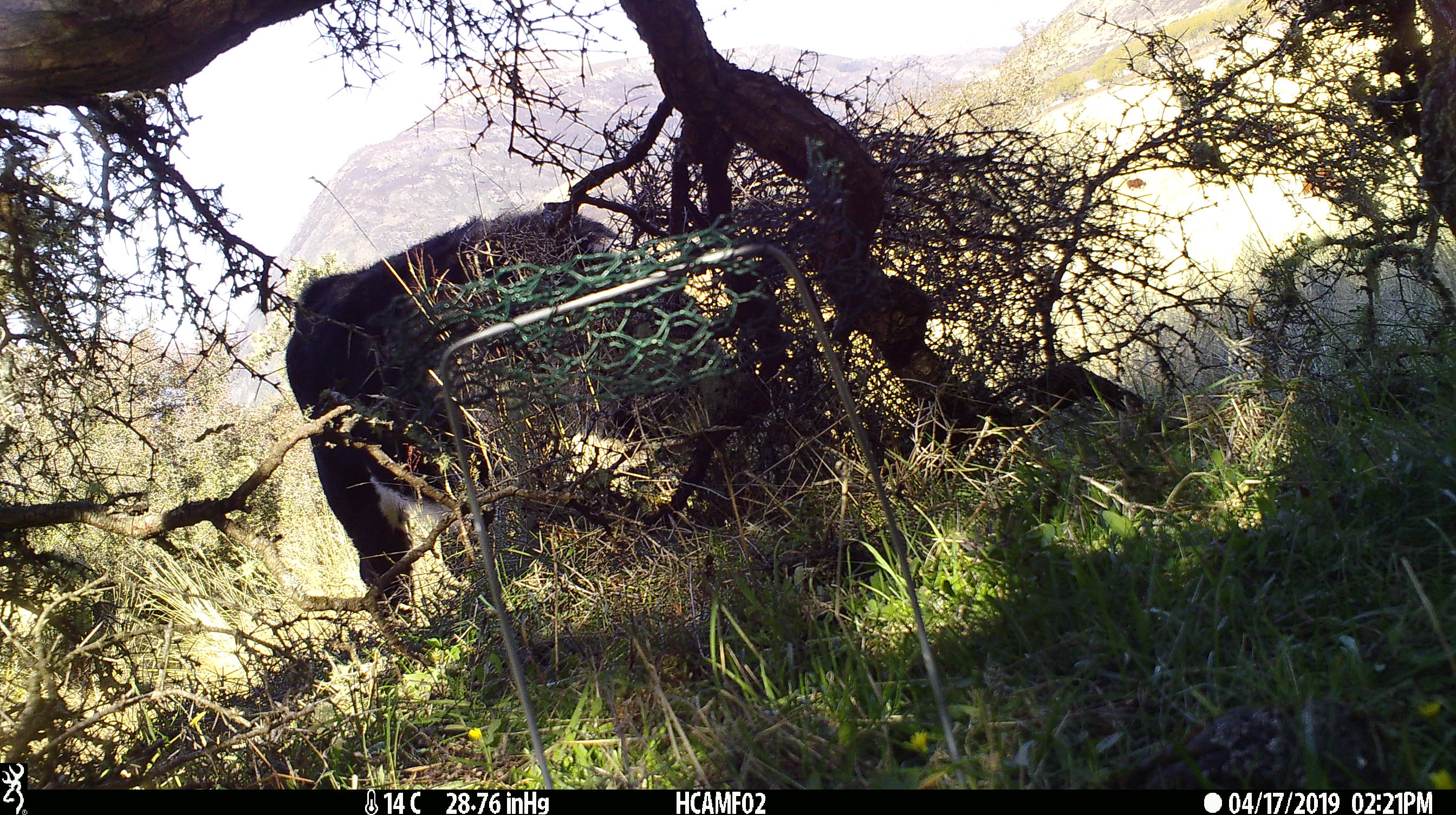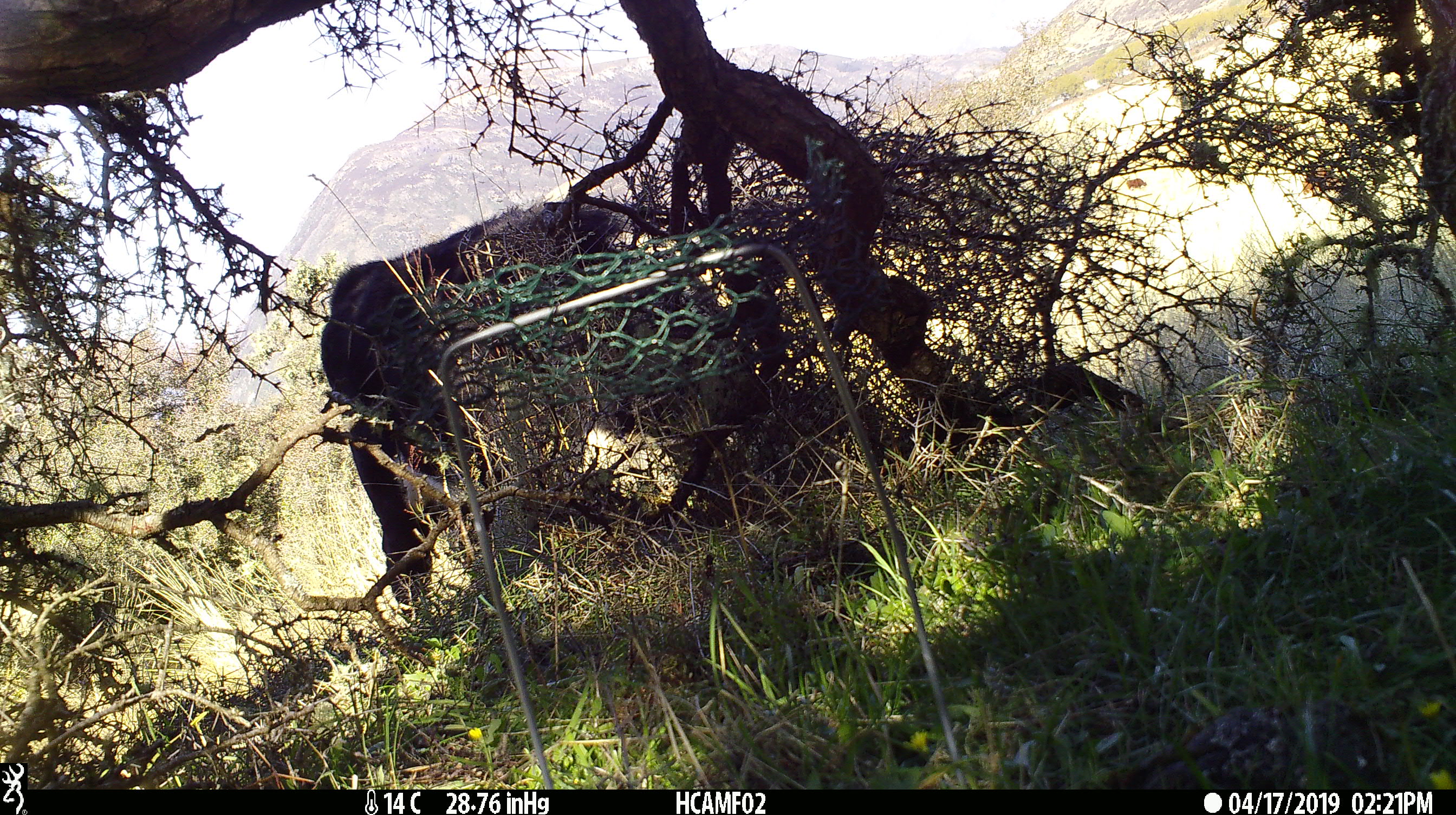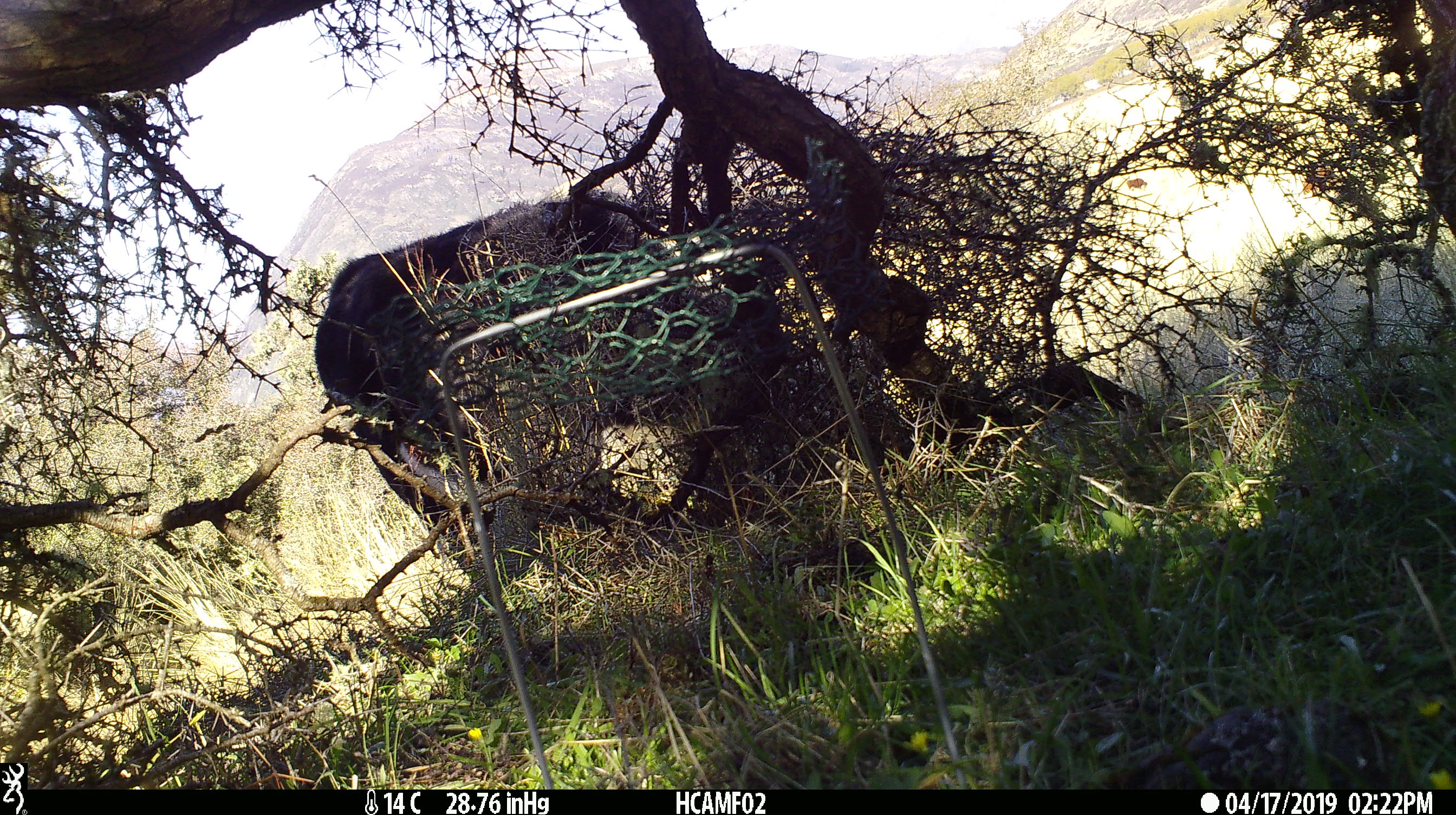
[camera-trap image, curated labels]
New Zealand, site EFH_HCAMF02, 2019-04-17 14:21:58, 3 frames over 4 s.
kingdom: Animalia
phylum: Chordata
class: Mammalia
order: Artiodactyla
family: Bovidae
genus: Bos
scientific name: Bos taurus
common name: domestic cow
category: cow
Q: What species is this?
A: Cow (domestic cow) (Bos taurus).